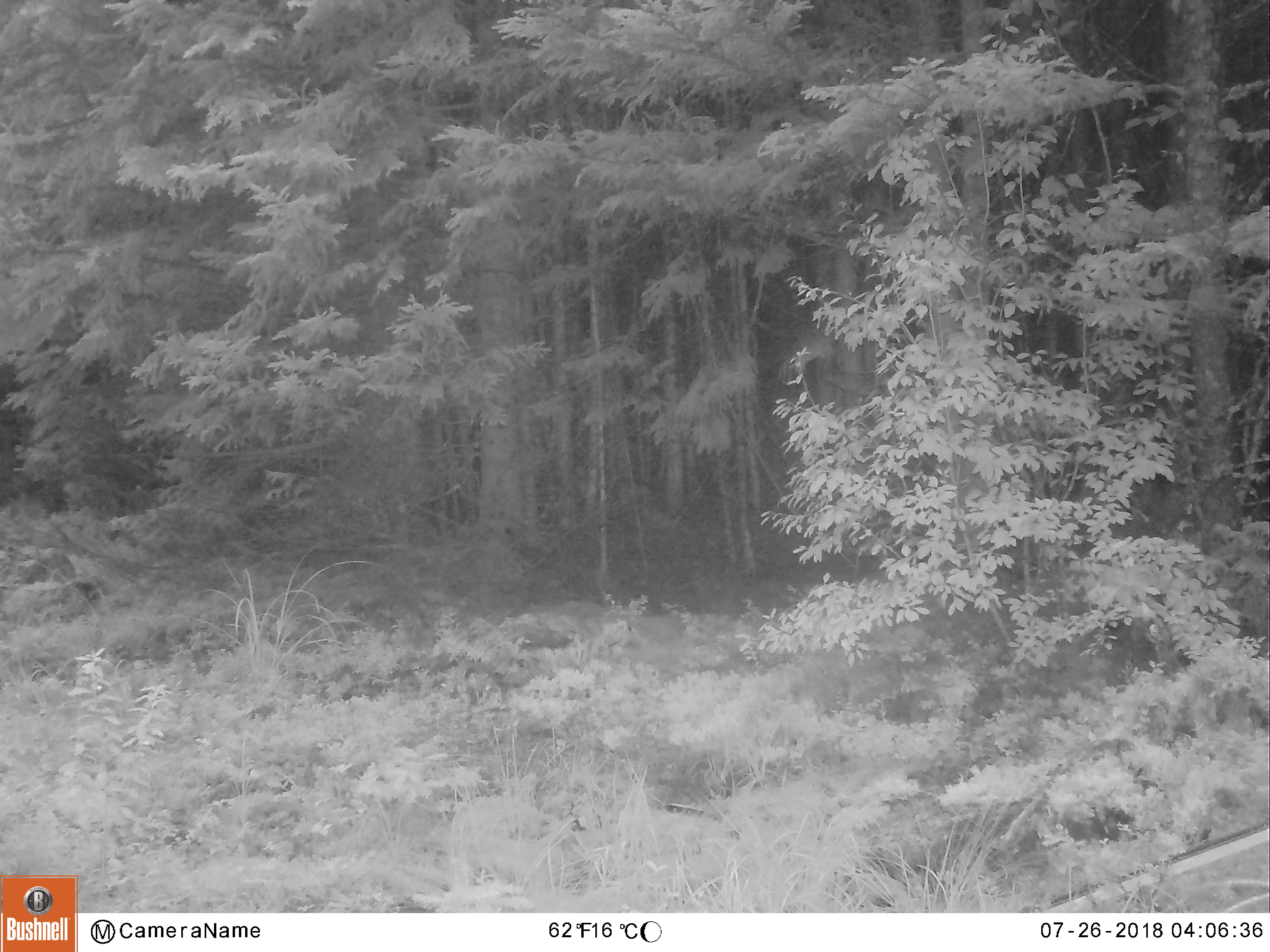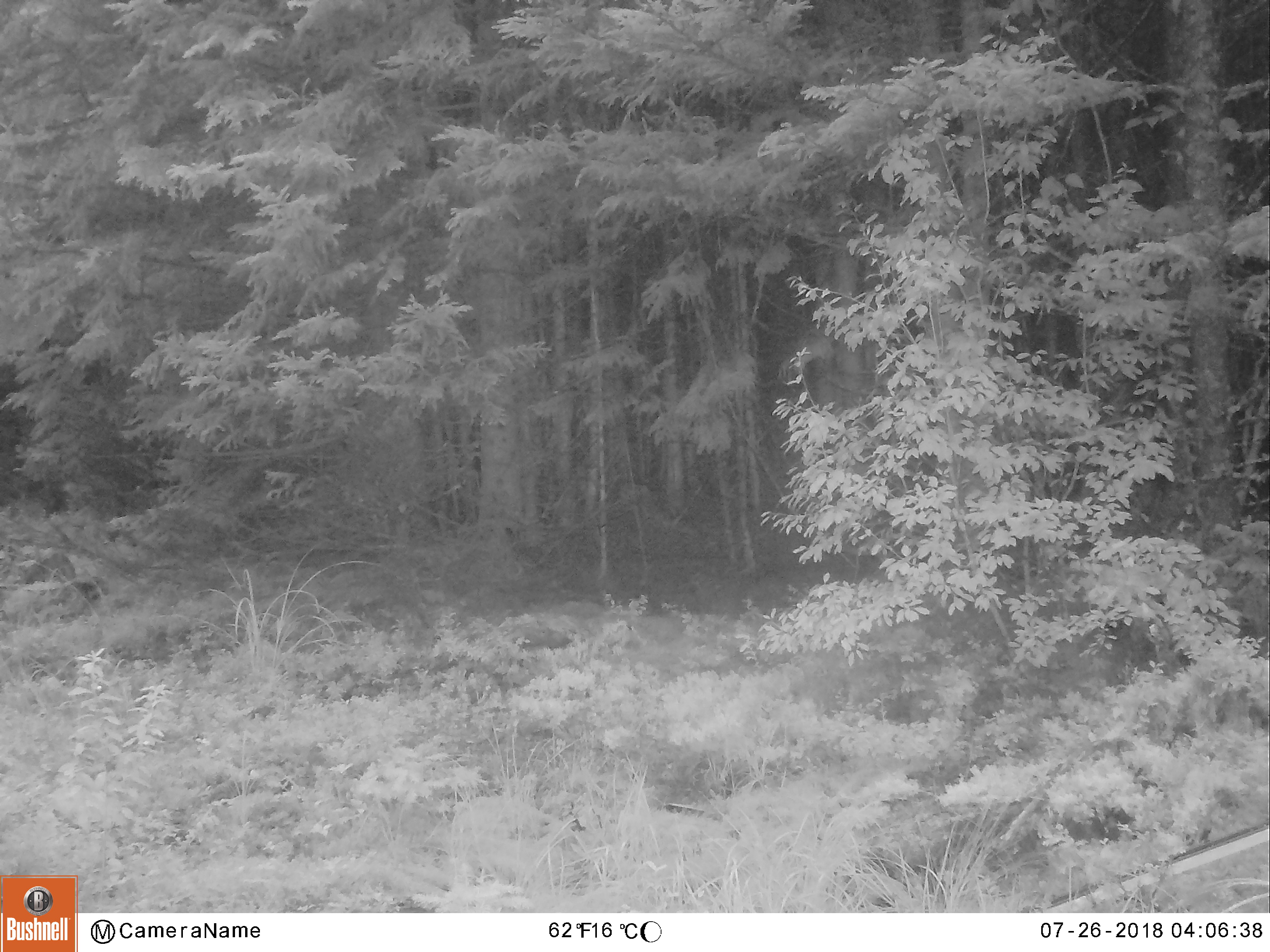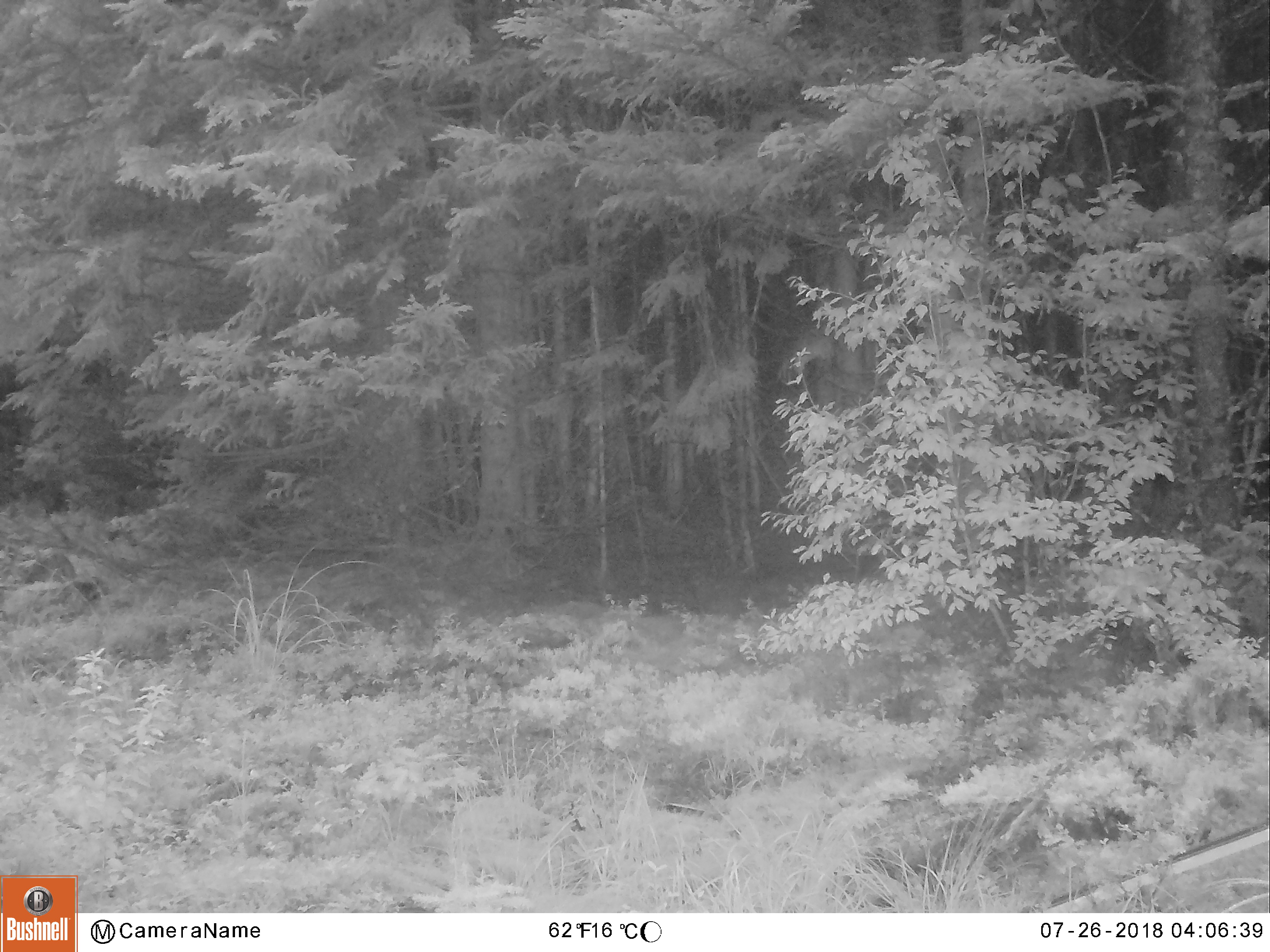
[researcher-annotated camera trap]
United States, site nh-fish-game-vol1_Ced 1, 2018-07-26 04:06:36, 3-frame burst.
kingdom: Animalia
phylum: Chordata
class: Mammalia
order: Artiodactyla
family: Cervidae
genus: Alces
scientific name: Alces alces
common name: moose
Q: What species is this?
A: Moose (Alces alces).